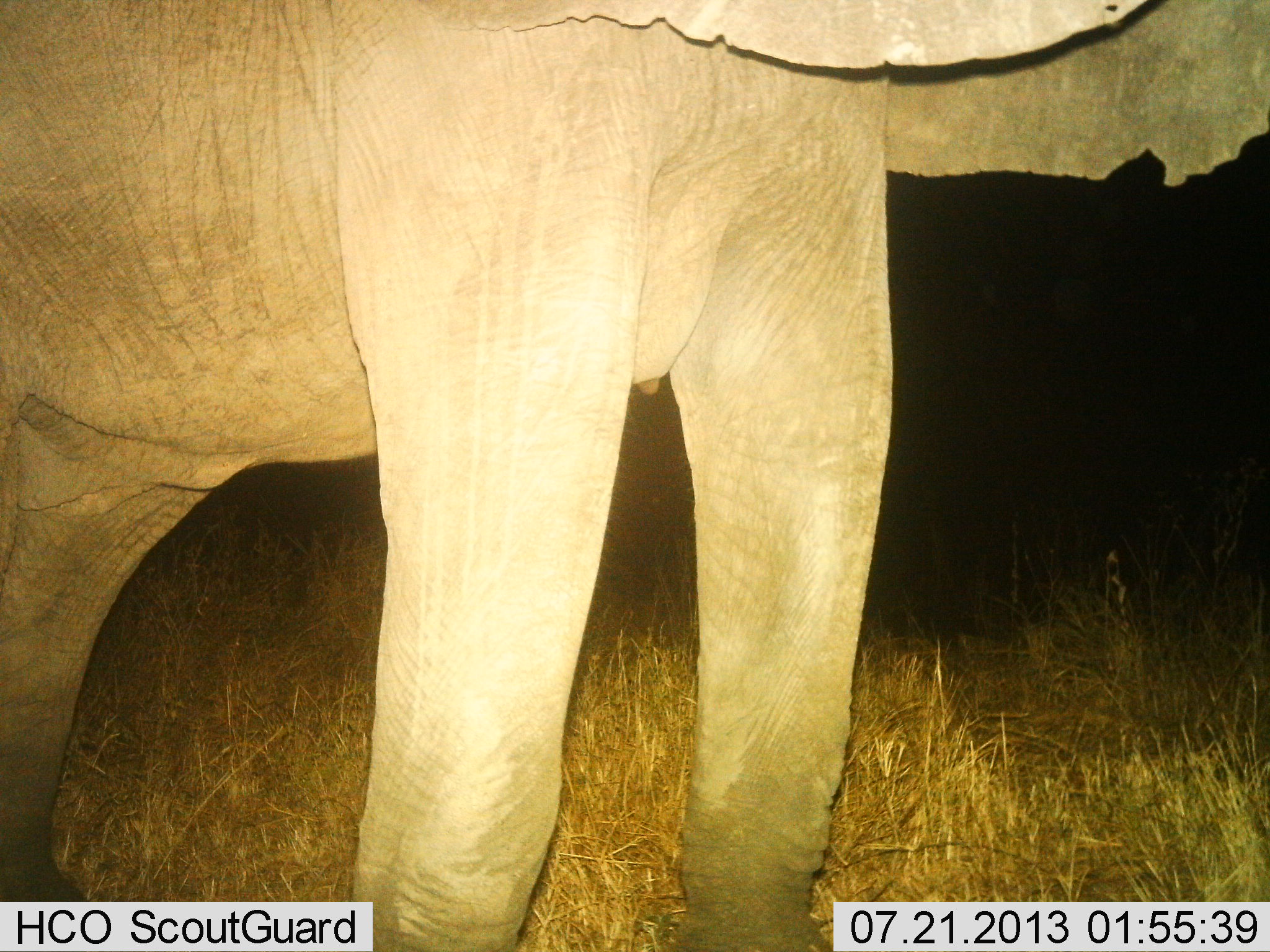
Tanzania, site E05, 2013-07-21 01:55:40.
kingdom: Animalia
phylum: Chordata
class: Mammalia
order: Proboscidea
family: Elephantidae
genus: Loxodonta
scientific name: Loxodonta africana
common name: african bush elephant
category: elephant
Elephant (african bush elephant) (Loxodonta africana), count 1. Behavior (volunteer vote fractions): standing 94%, resting 0%, moving 6%, interacting 0%. Young present (vote fraction): 0%. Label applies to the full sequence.